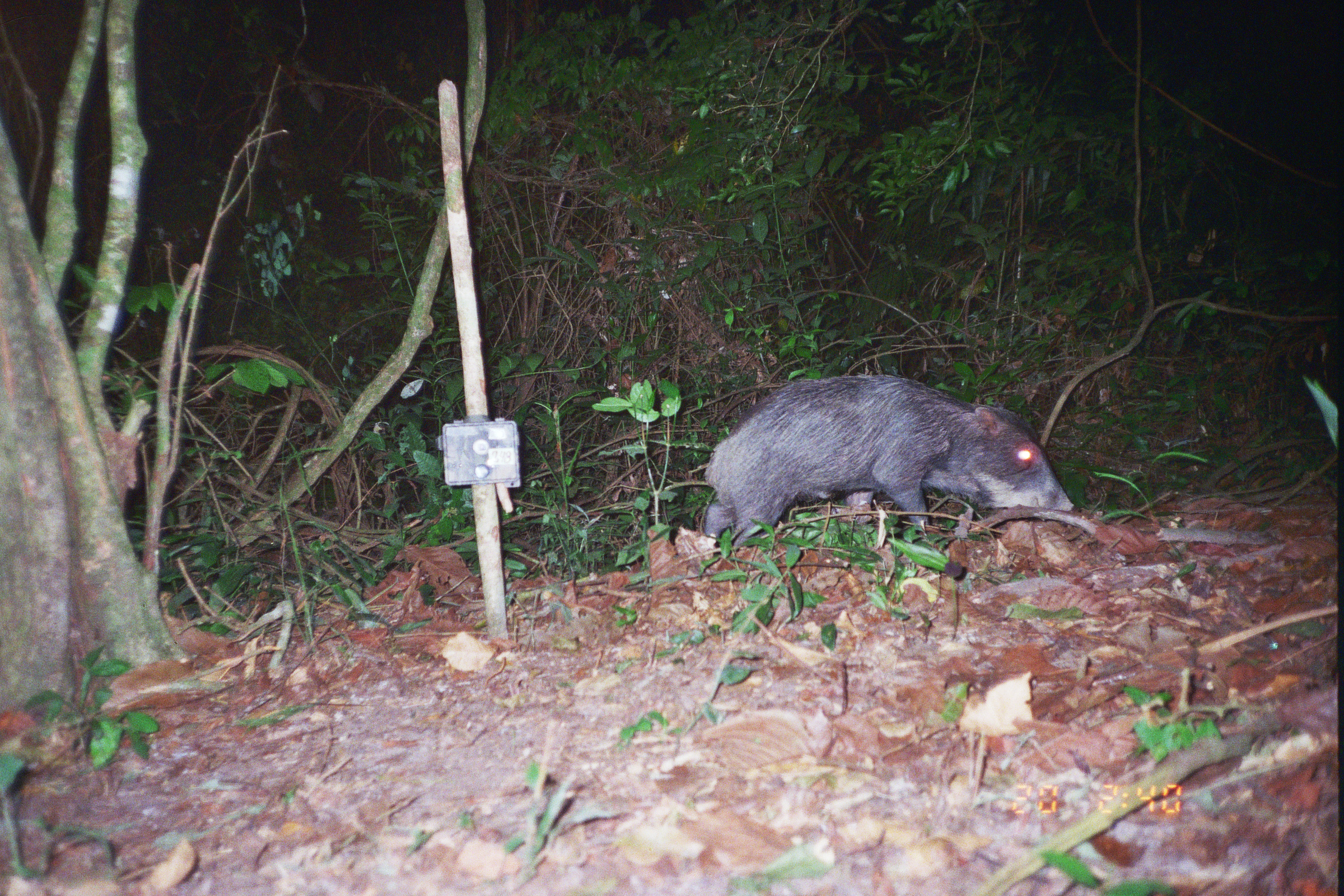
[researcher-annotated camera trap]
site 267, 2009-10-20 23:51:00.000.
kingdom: Animalia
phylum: Chordata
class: Mammalia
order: Cingulata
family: Dasypodidae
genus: Dasypus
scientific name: Dasypus novemcinctus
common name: nine-banded armadillo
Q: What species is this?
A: Dasypus novemcinctus (nine-banded armadillo).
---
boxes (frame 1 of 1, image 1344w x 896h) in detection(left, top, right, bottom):
dasypus novemcinctus: detection(702, 371, 1074, 547)